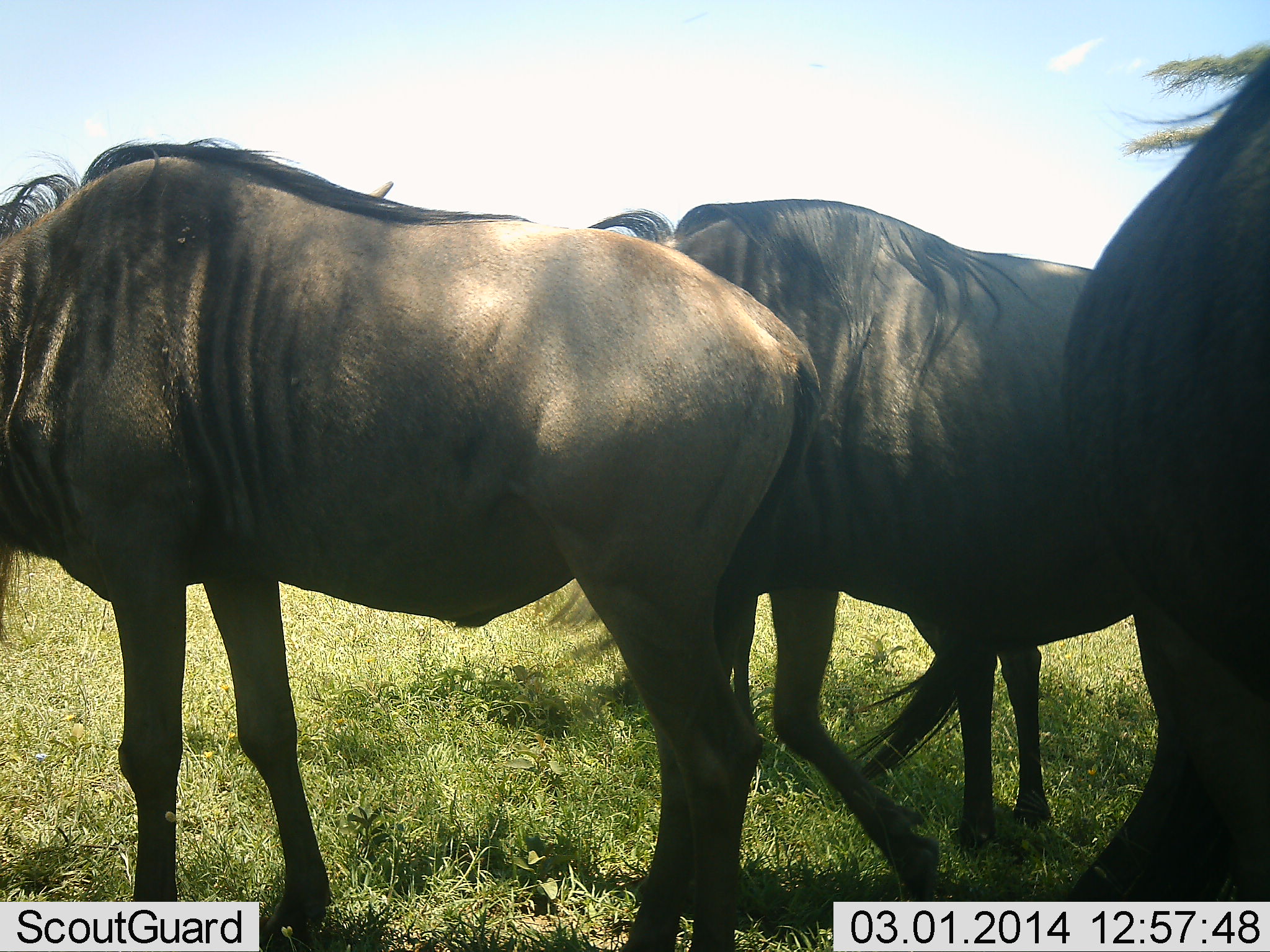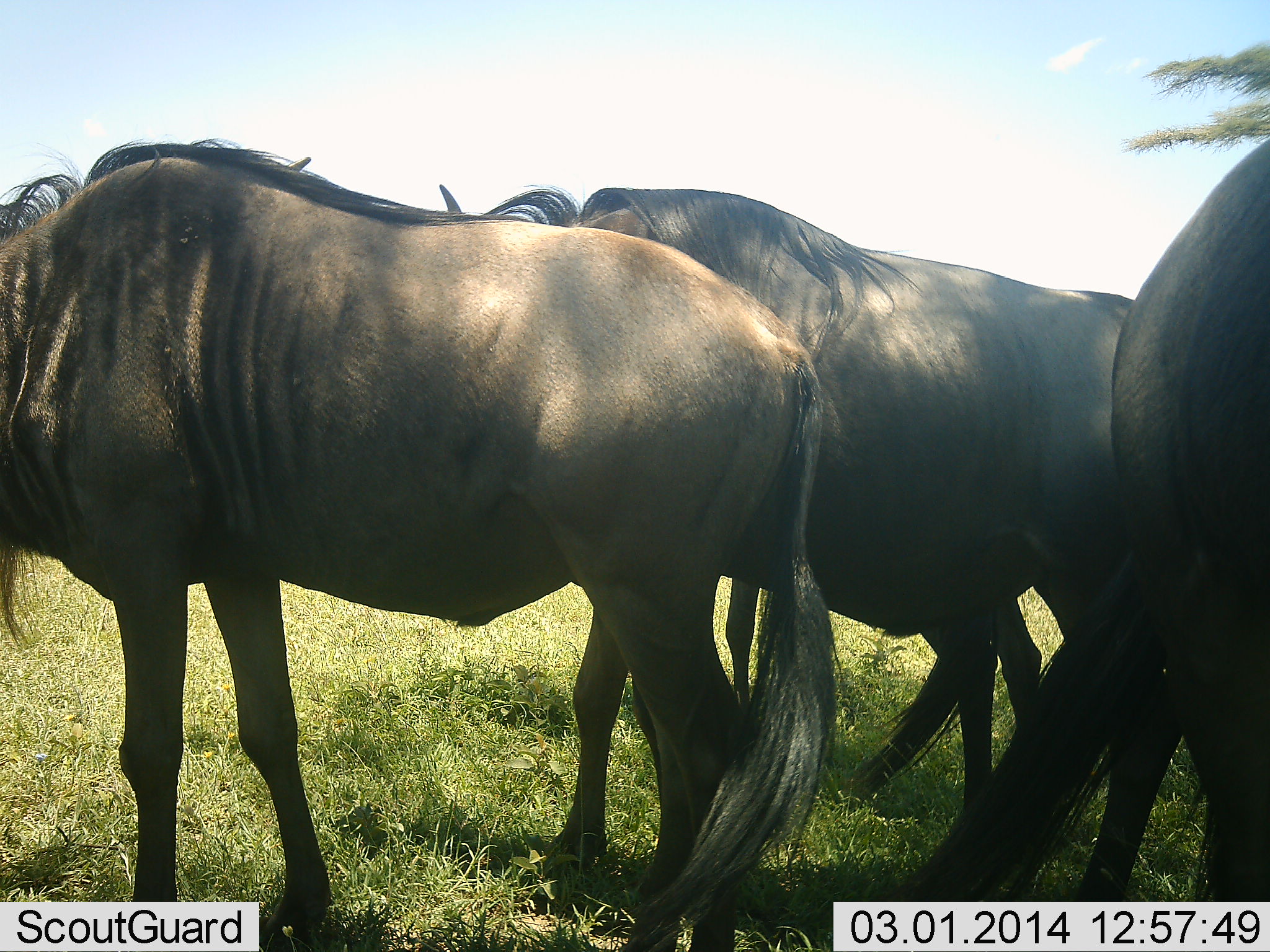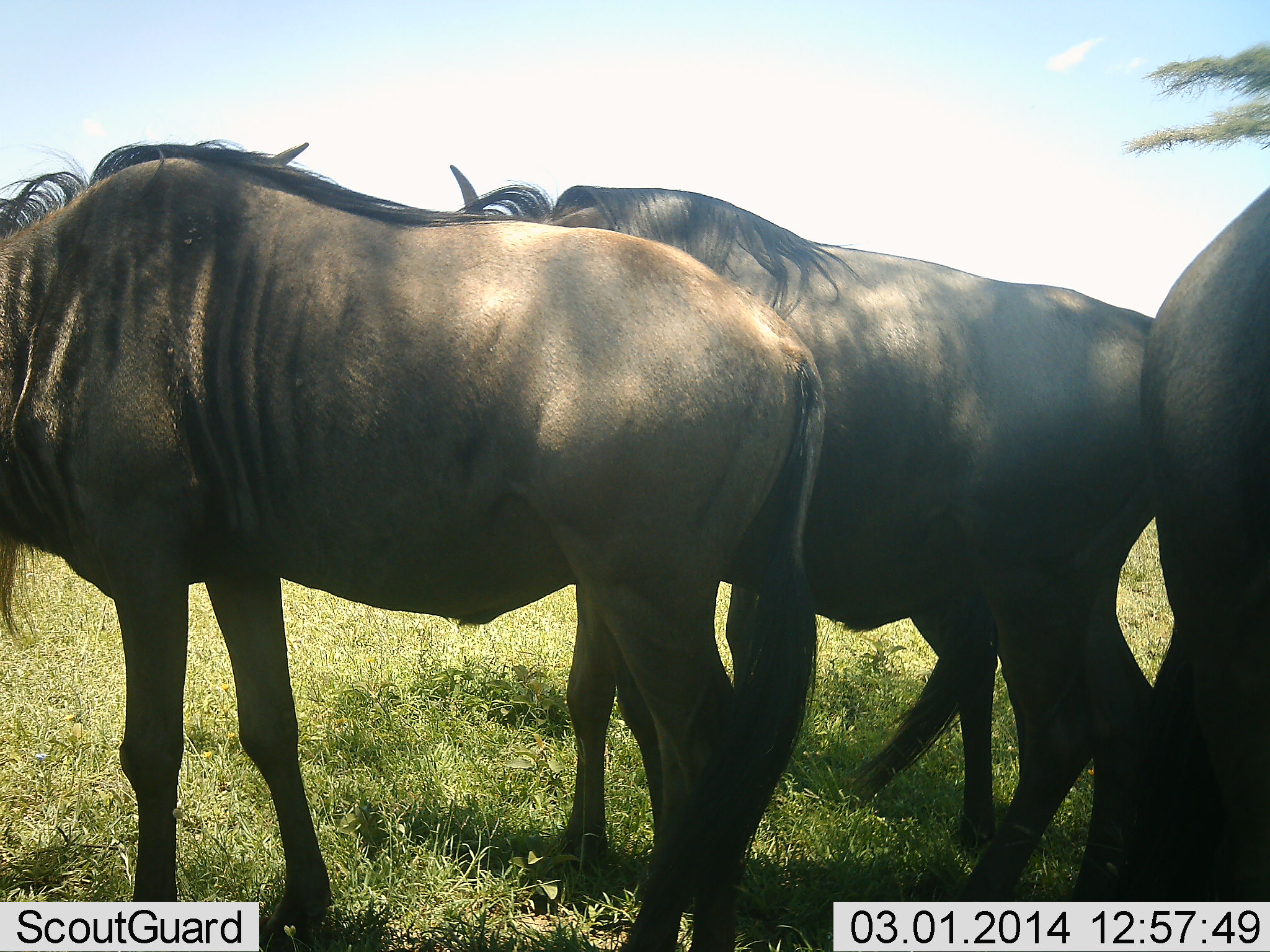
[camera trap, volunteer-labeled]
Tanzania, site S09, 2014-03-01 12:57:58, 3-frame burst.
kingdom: Animalia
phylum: Chordata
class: Mammalia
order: Artiodactyla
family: Bovidae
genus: Connochaetes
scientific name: Connochaetes taurinus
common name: blue wildebeest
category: wildebeest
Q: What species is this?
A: Wildebeest (blue wildebeest) (Connochaetes taurinus).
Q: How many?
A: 3.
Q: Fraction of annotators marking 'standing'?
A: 90%.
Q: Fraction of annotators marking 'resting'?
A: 10%.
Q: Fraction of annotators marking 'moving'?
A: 20%.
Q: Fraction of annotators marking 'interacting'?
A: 10%.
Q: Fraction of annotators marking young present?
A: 0%.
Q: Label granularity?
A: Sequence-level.